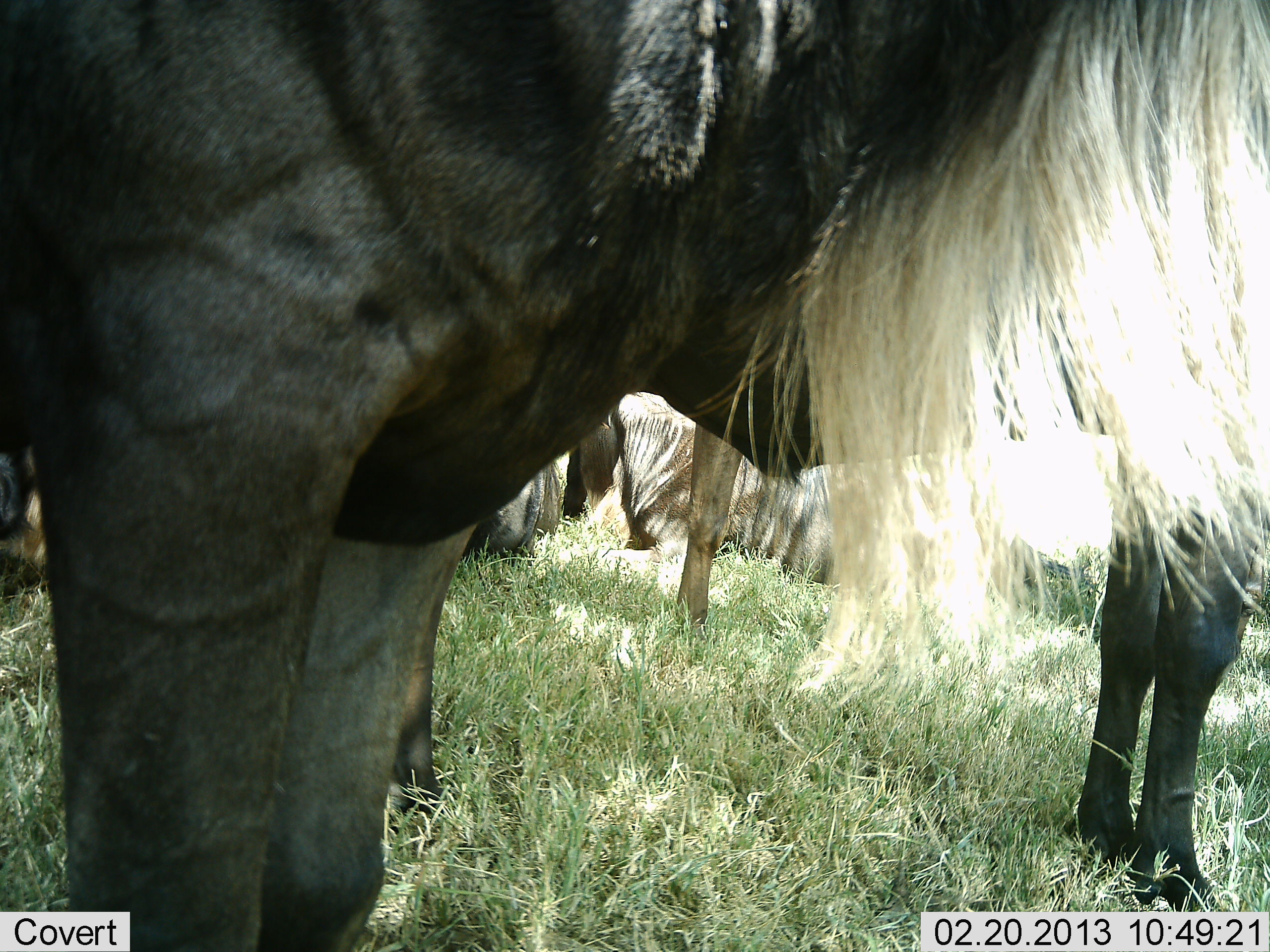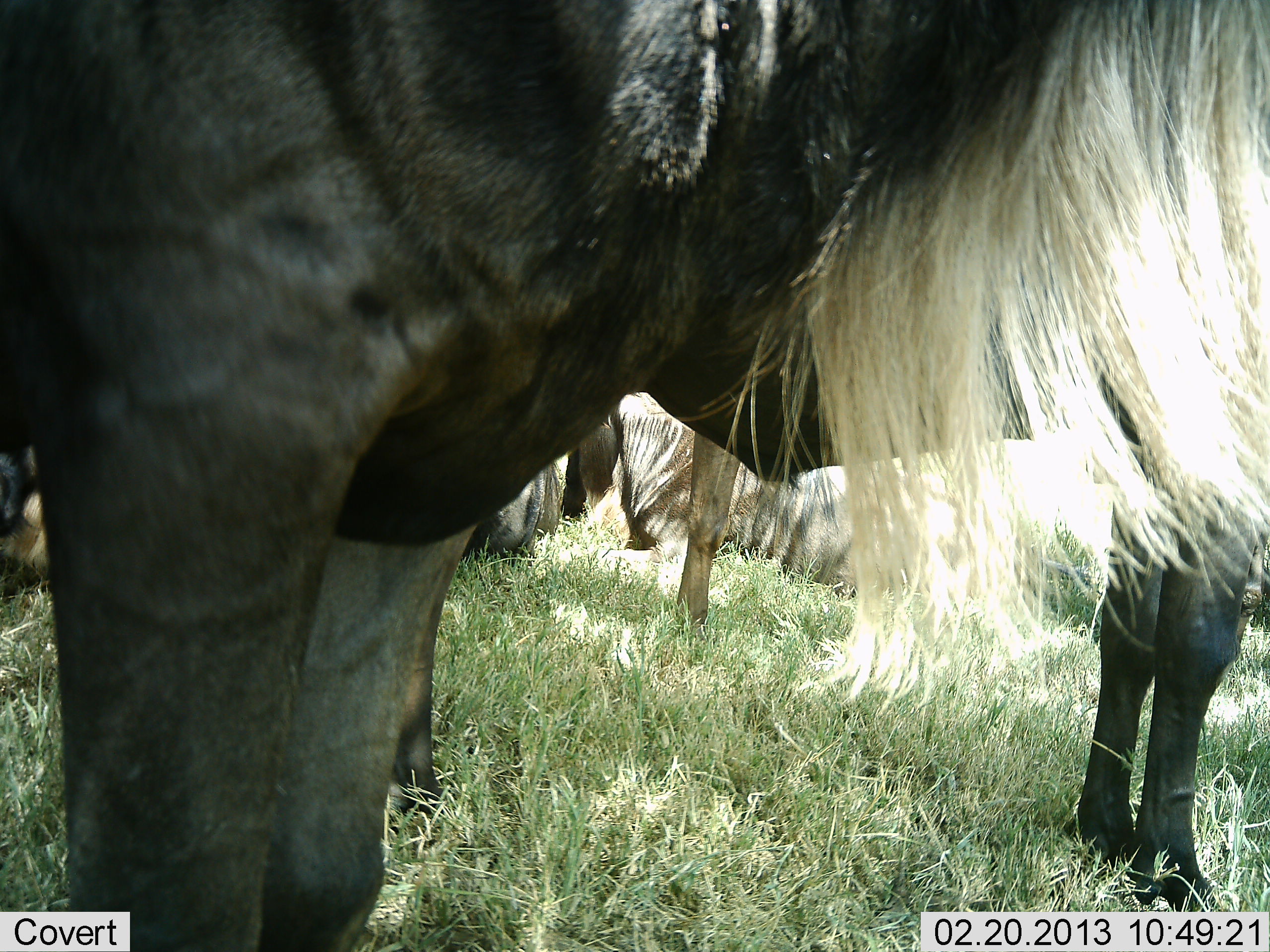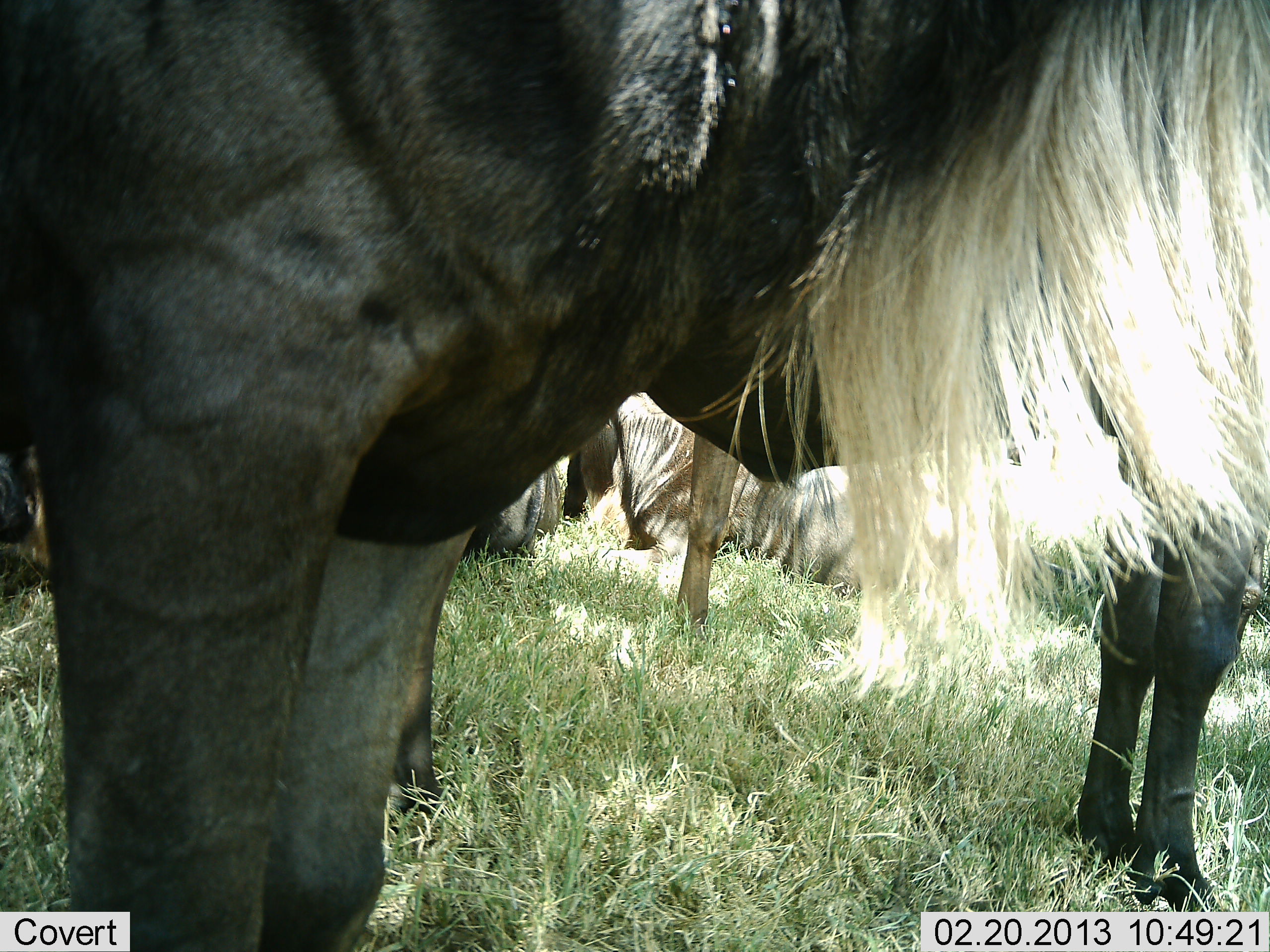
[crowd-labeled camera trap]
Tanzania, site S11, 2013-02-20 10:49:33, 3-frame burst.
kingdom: Animalia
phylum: Chordata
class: Mammalia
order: Artiodactyla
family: Bovidae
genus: Connochaetes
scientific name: Connochaetes taurinus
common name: blue wildebeest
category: wildebeest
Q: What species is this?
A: Wildebeest (blue wildebeest) (Connochaetes taurinus).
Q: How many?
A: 5.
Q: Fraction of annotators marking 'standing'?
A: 94%.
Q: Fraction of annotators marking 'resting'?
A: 72%.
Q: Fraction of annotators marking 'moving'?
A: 3%.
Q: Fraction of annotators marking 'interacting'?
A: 0%.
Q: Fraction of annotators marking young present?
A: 0%.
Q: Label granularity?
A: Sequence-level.